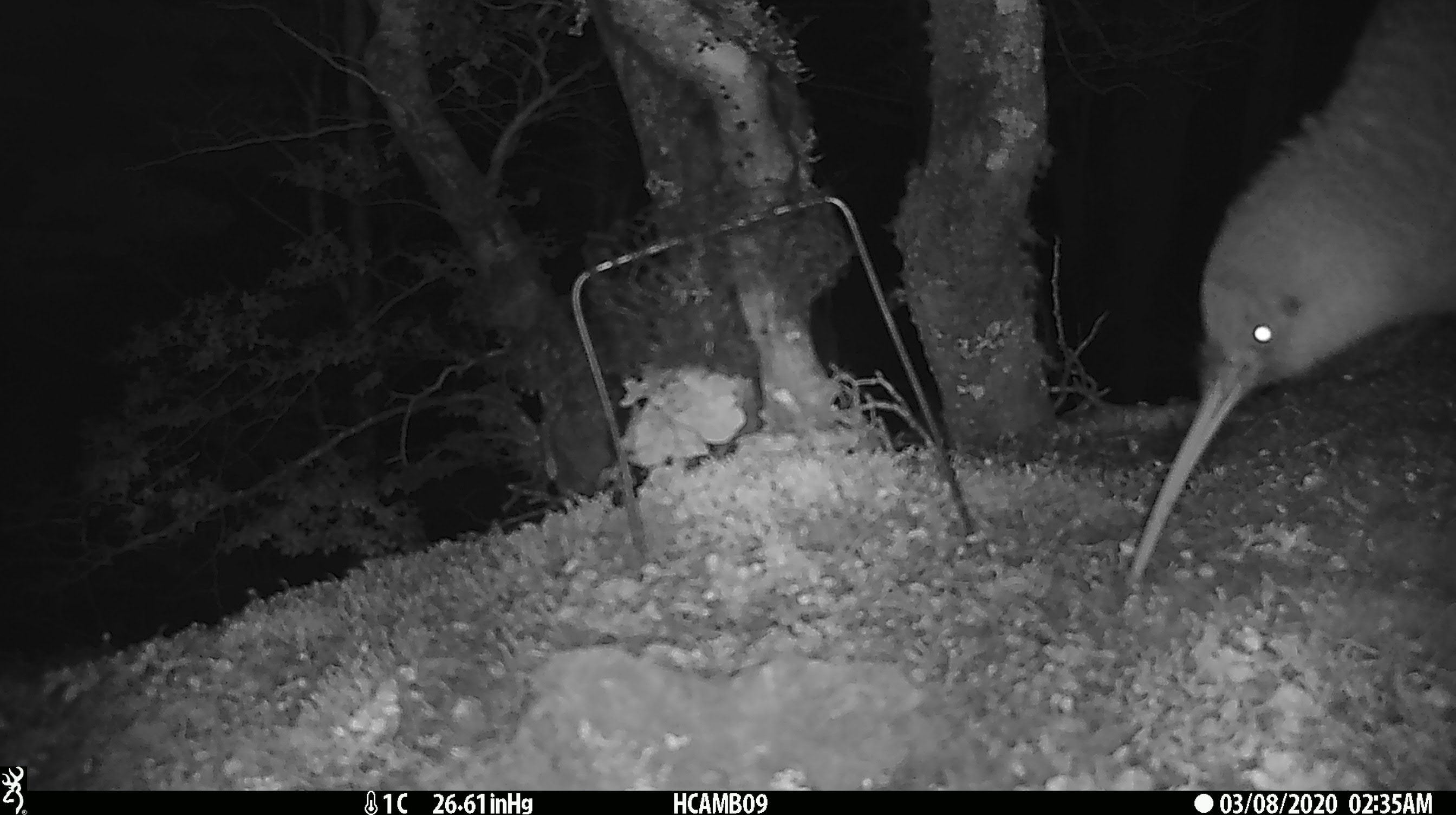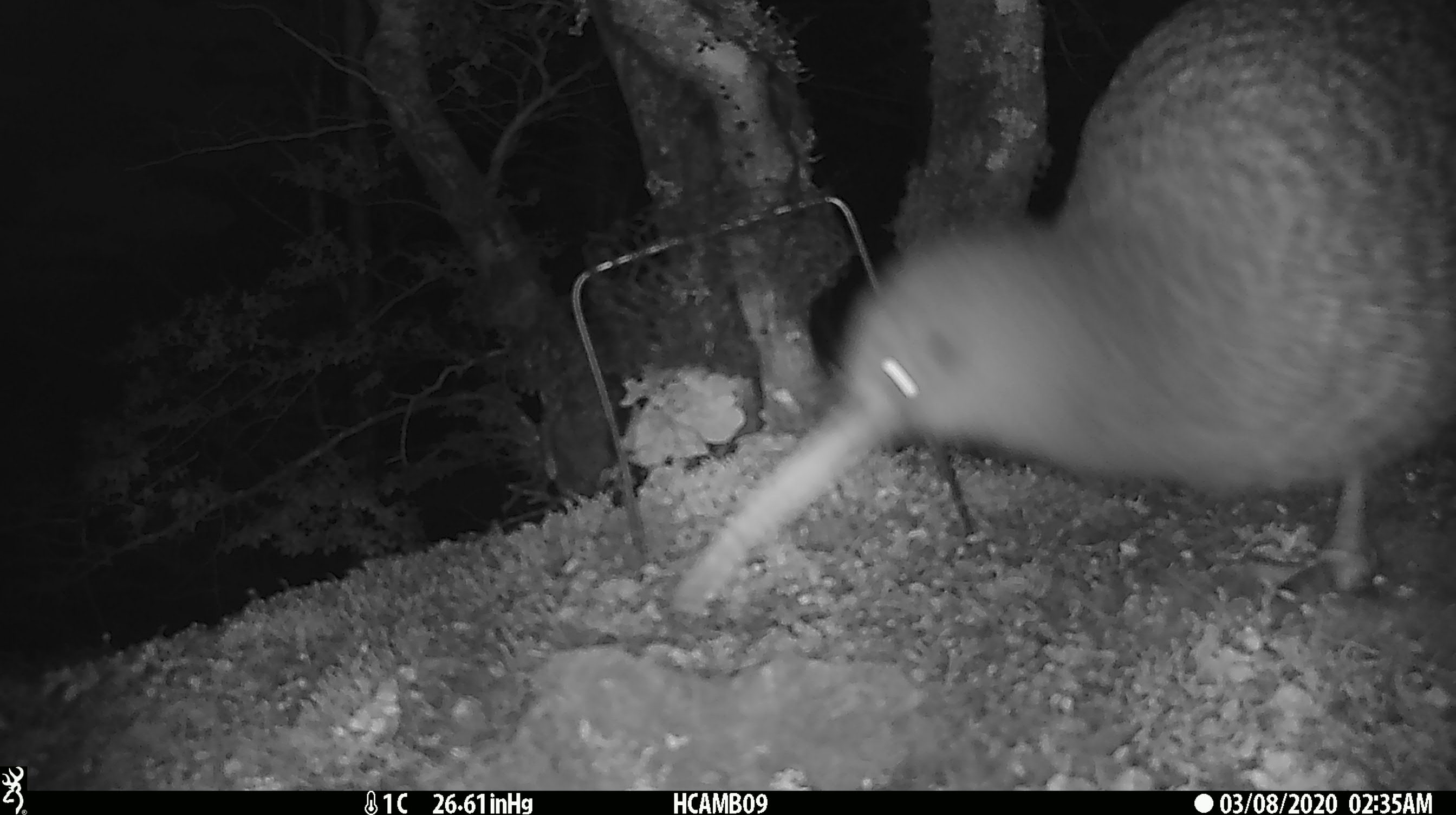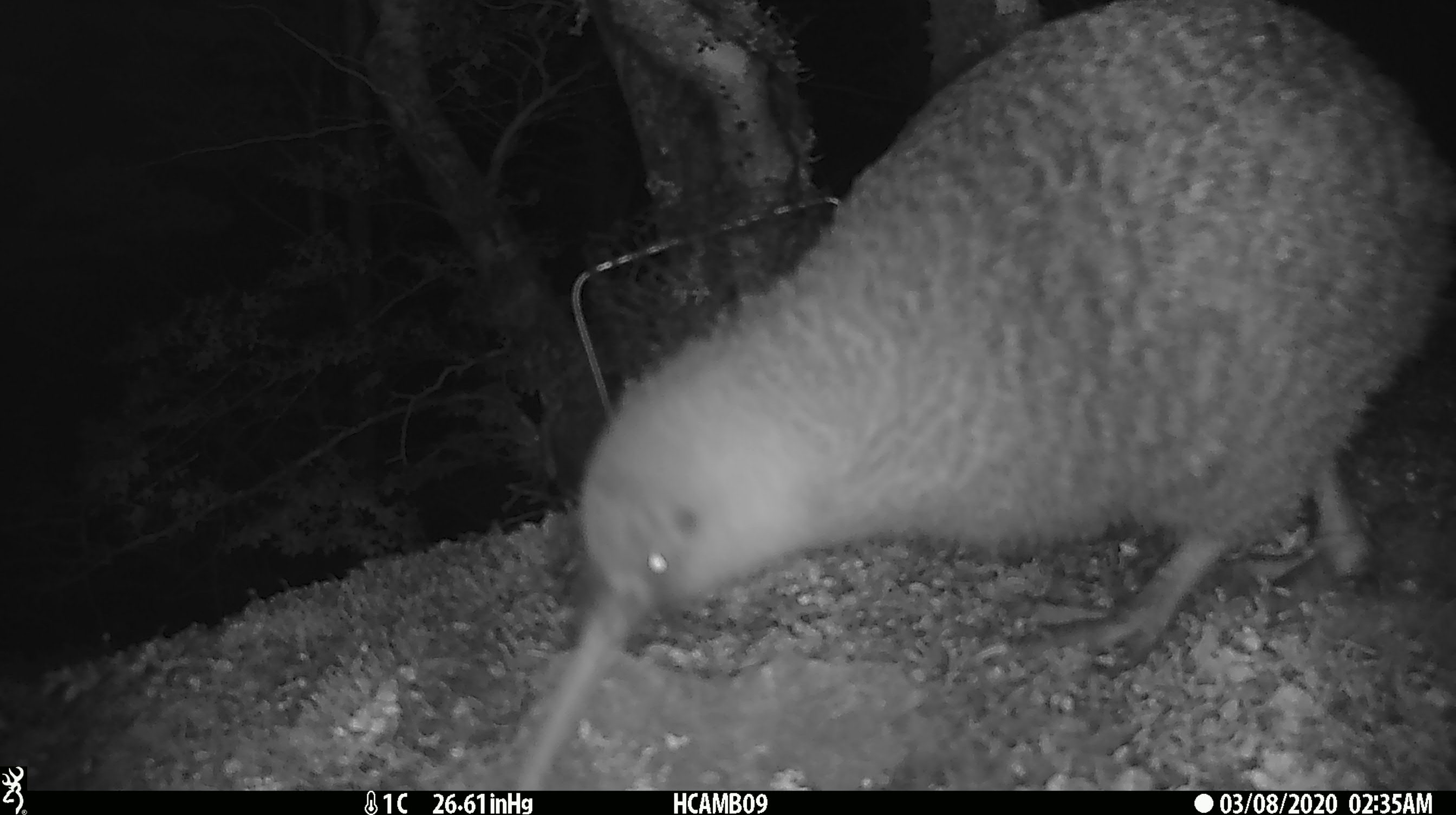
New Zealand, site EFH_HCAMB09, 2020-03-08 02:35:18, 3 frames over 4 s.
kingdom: Animalia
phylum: Chordata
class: Aves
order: Apterygiformes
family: Apterygidae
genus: Apteryx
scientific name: Apteryx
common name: kiwi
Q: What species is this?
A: Kiwi (Apteryx).